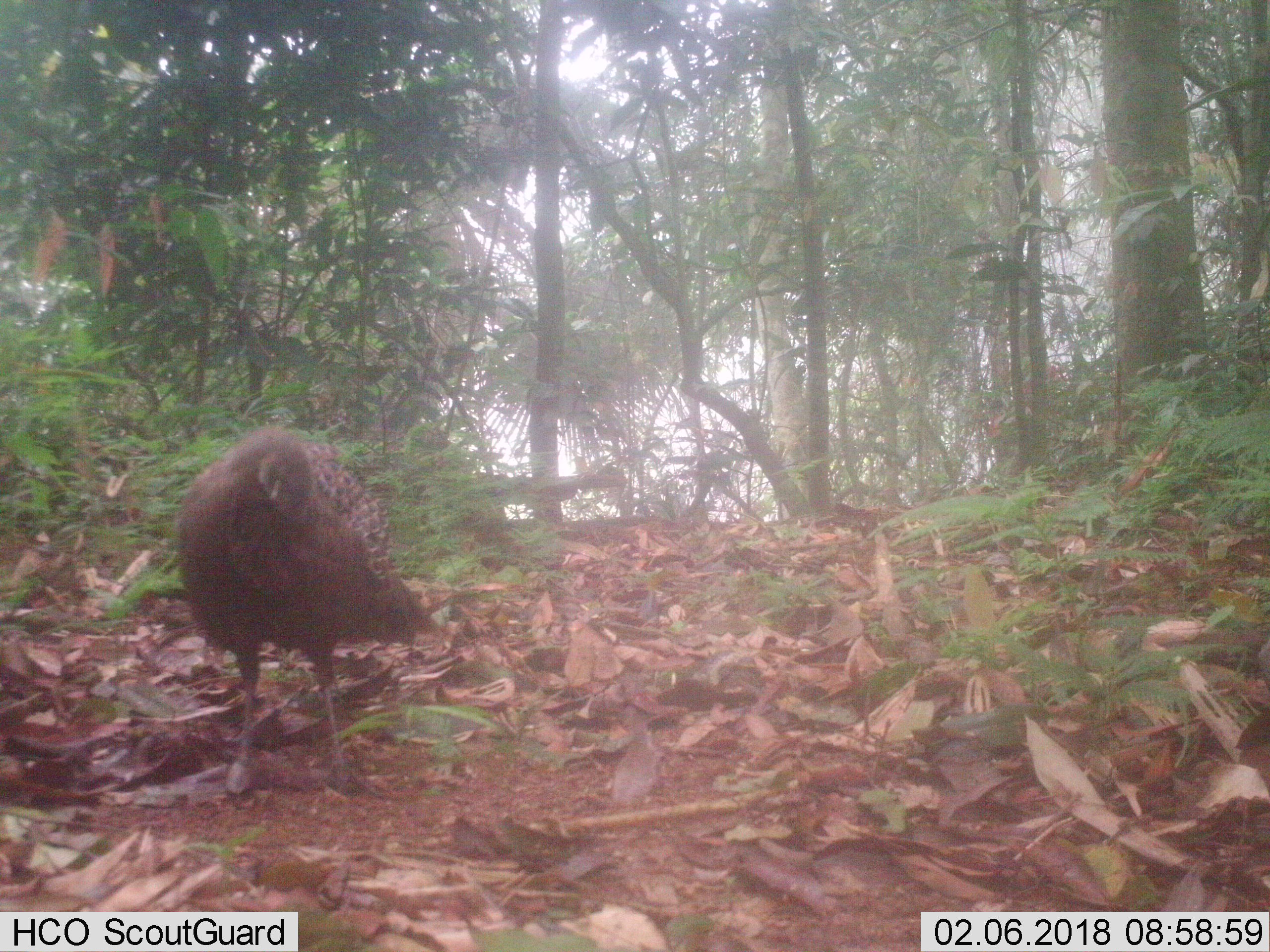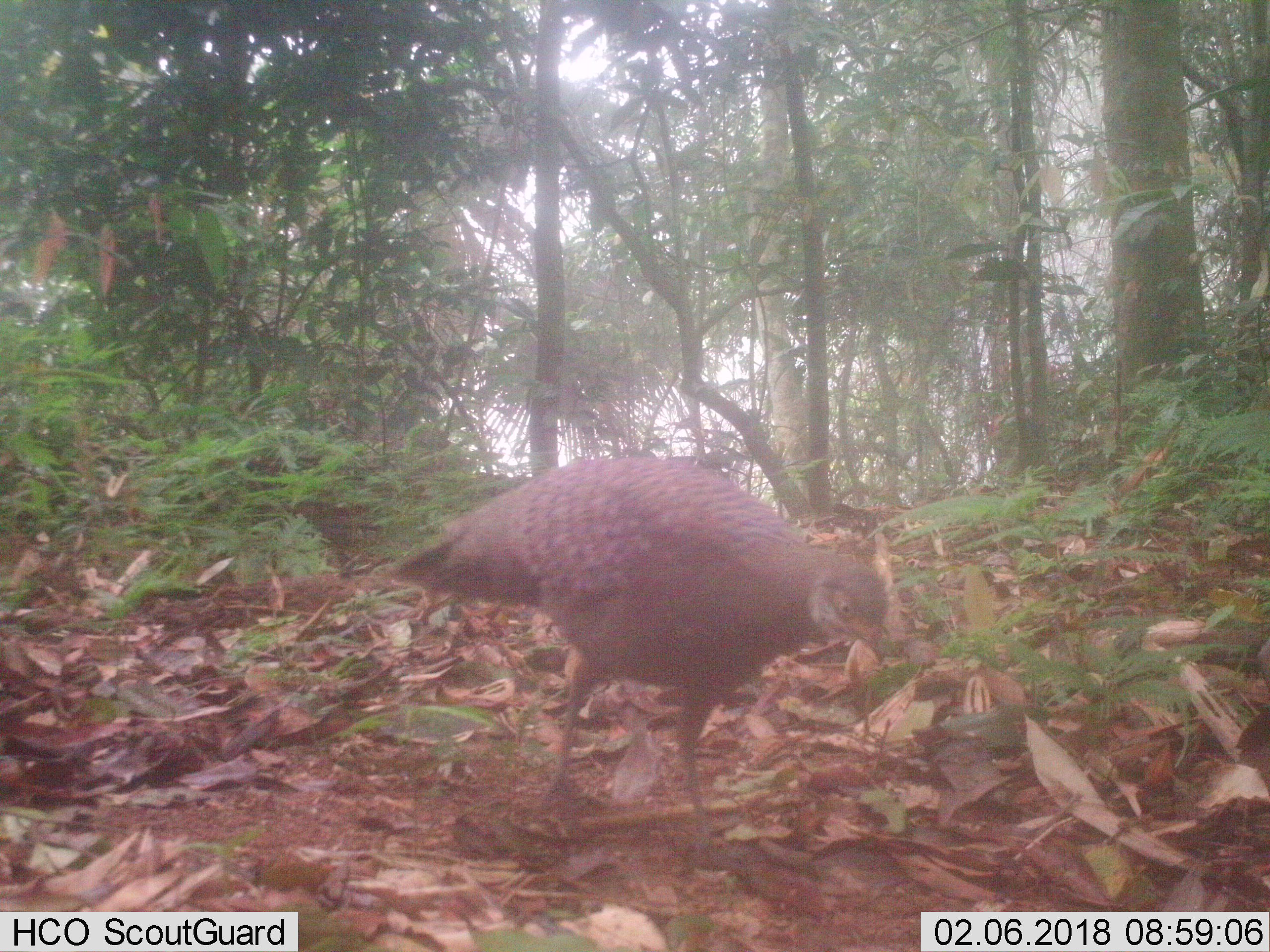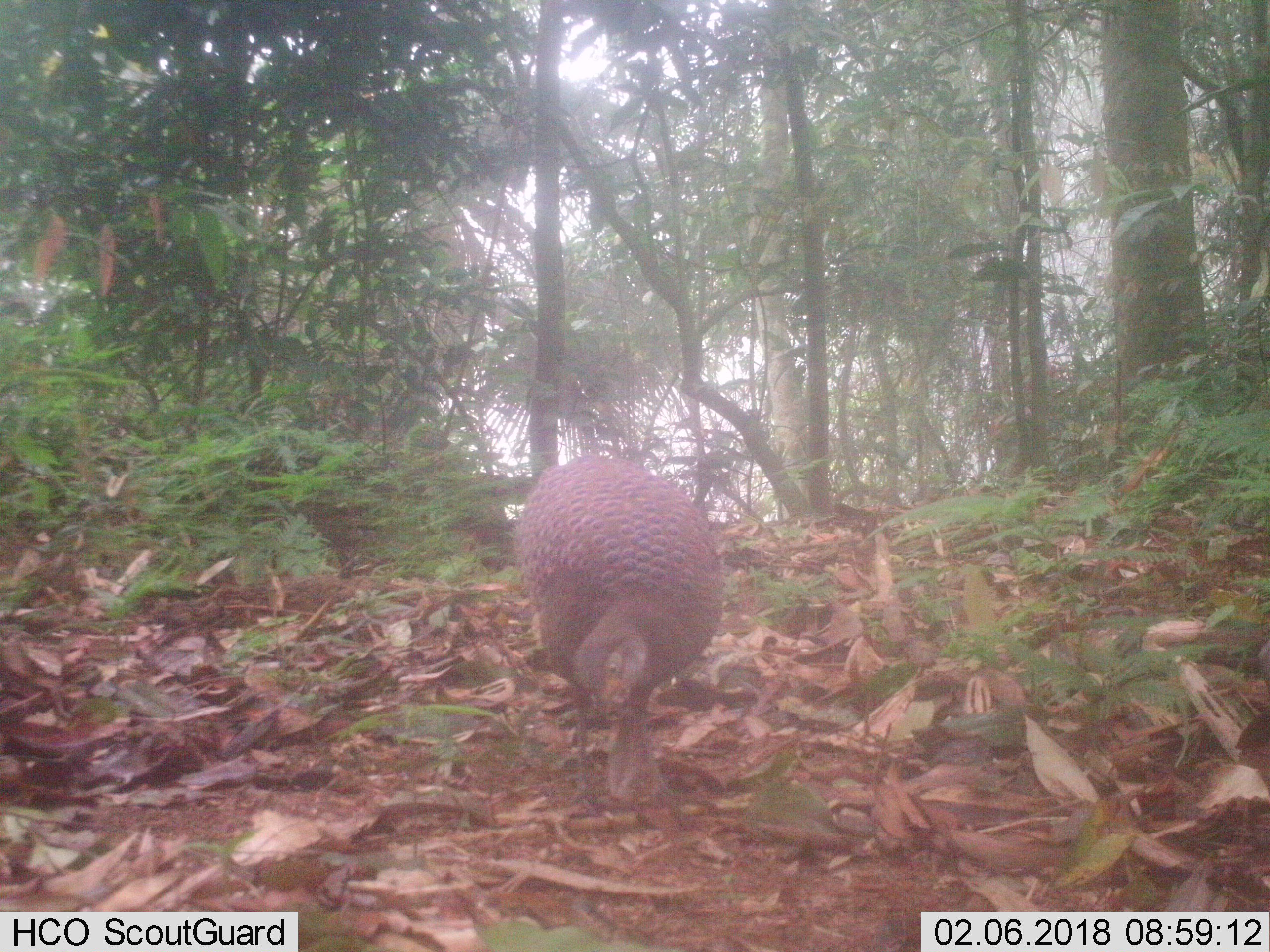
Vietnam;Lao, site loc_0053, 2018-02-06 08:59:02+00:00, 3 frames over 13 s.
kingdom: Animalia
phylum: Chordata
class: Aves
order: Galliformes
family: Phasianidae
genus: Polyplectron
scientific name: Polyplectron bicalcaratum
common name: gray peacock-pheasant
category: grey peacock pheasant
Grey peacock pheasant (gray peacock-pheasant) (Polyplectron bicalcaratum). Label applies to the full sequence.